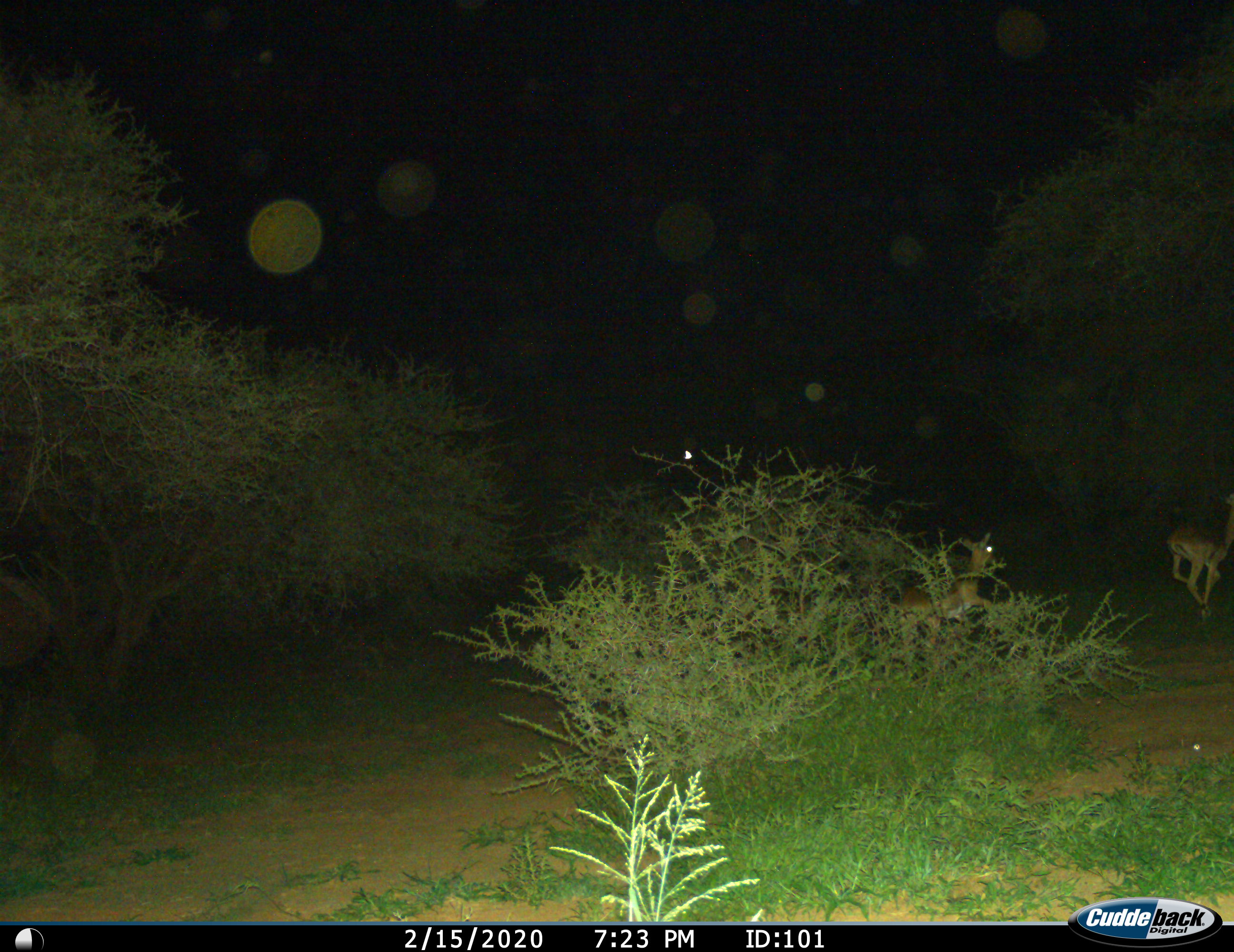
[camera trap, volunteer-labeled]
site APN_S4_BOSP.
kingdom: Animalia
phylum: Chordata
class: Mammalia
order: Artiodactyla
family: Bovidae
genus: Aepyceros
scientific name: Aepyceros melampus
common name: impala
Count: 2.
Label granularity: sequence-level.